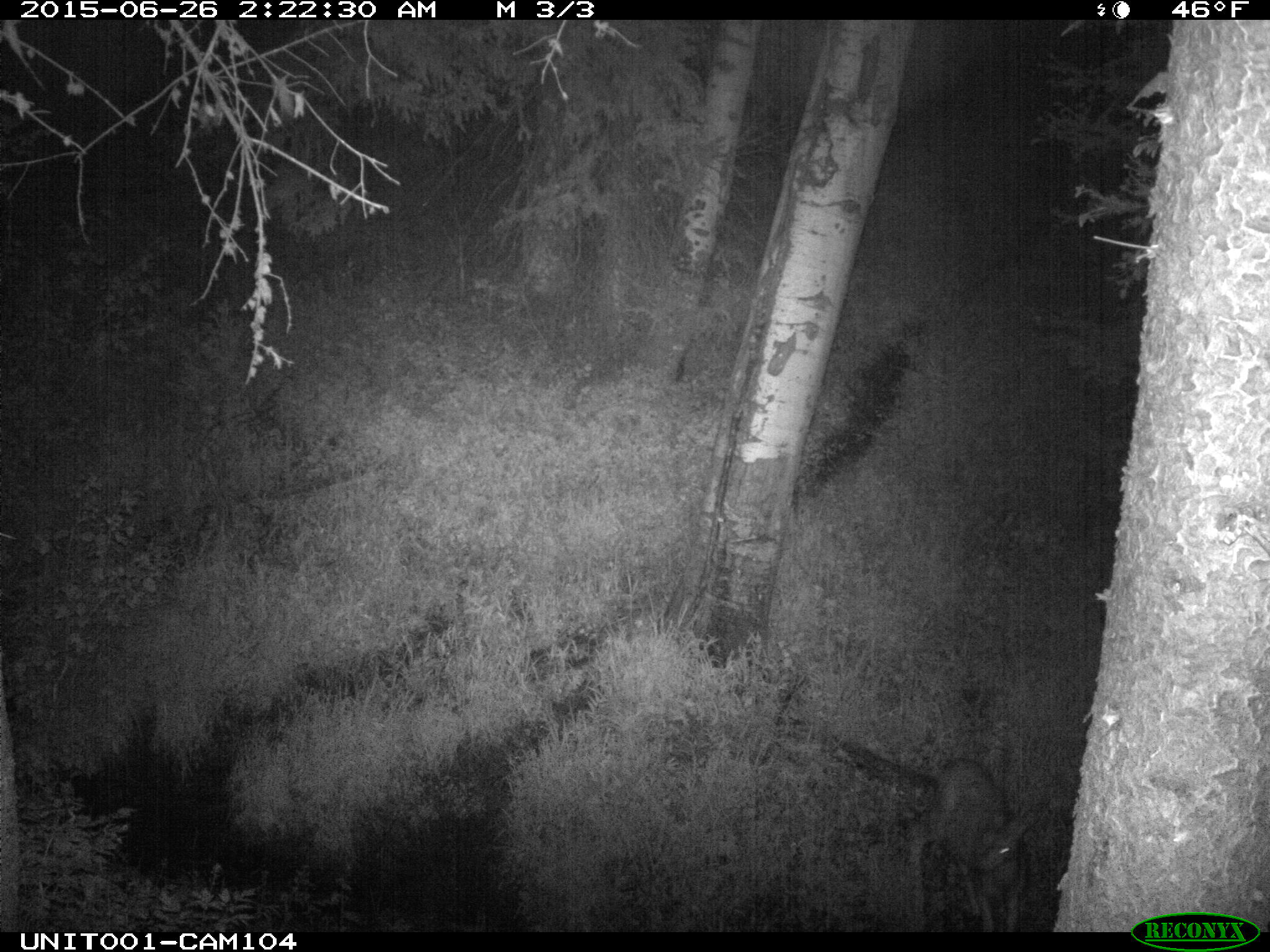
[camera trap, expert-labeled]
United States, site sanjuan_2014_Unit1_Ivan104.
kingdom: Animalia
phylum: Chordata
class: Mammalia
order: Artiodactyla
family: Cervidae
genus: Odocoileus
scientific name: Odocoileus hemionus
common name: mule deer